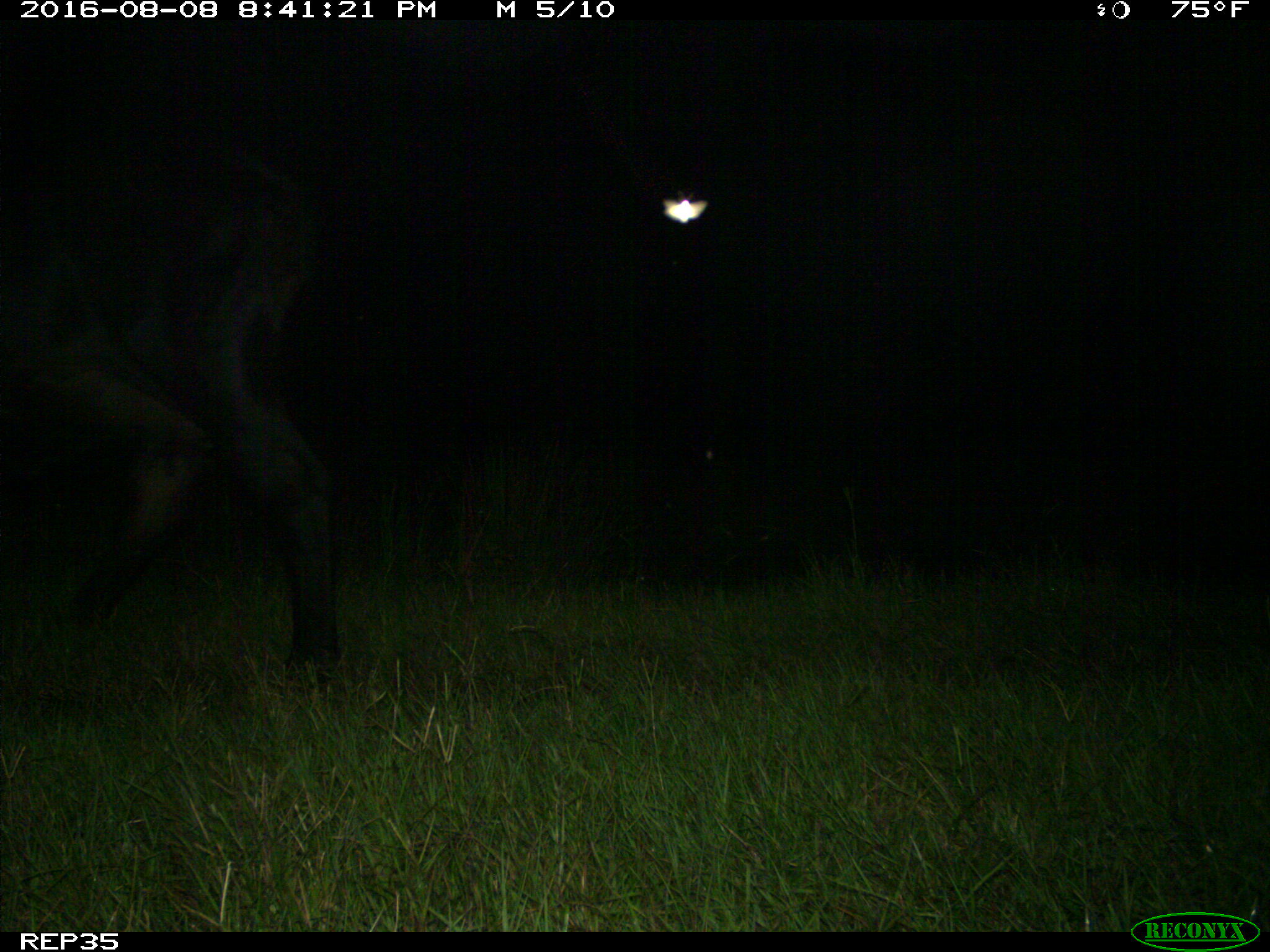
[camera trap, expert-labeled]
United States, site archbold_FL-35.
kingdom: Animalia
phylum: Chordata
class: Mammalia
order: Artiodactyla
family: Bovidae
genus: Bos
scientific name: Bos taurus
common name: domestic cow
Bos taurus (domestic cow).